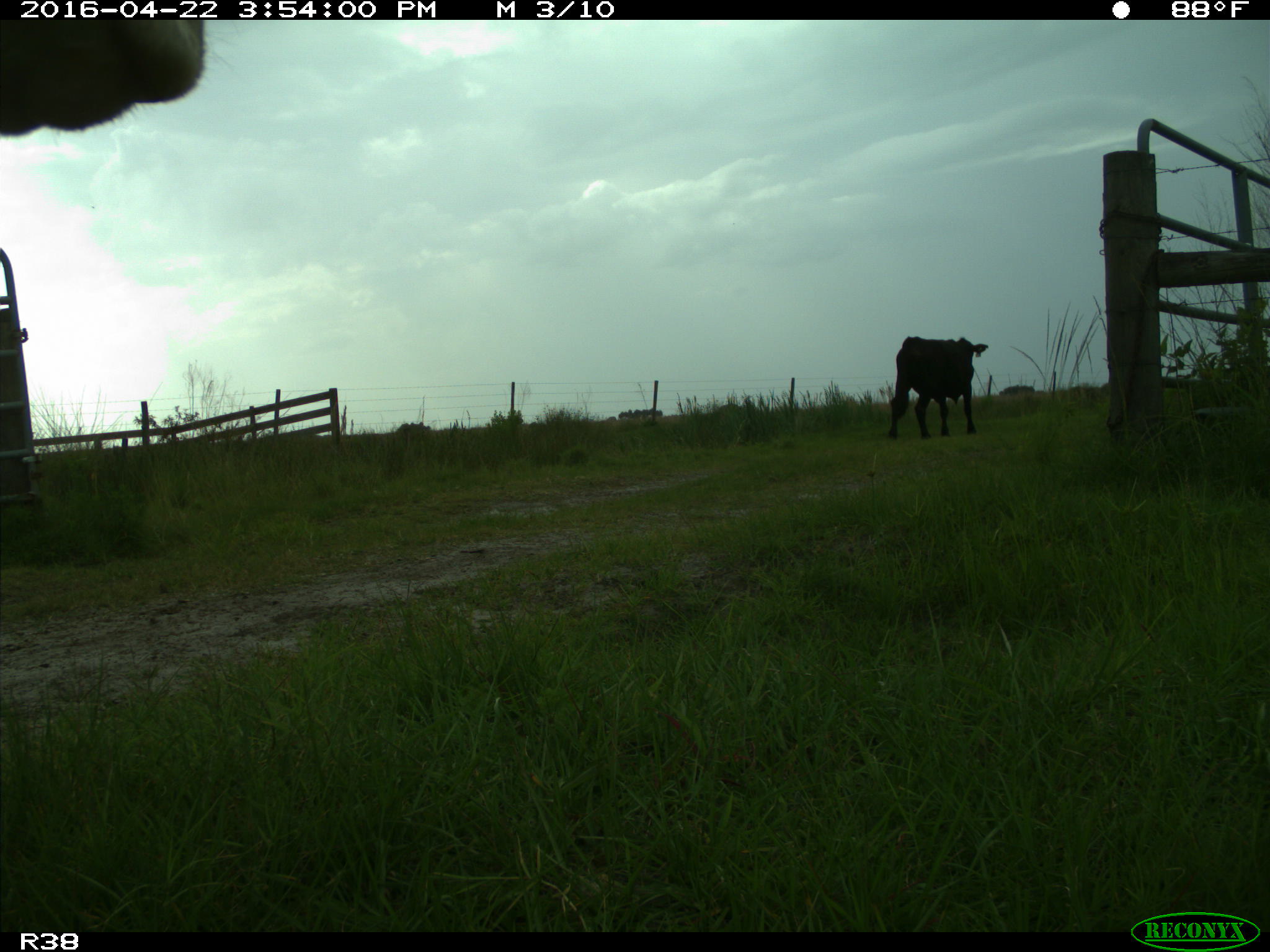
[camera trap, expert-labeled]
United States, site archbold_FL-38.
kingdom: Animalia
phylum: Chordata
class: Mammalia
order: Artiodactyla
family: Bovidae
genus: Bos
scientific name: Bos taurus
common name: domestic cow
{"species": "Bos taurus (domestic cow)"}